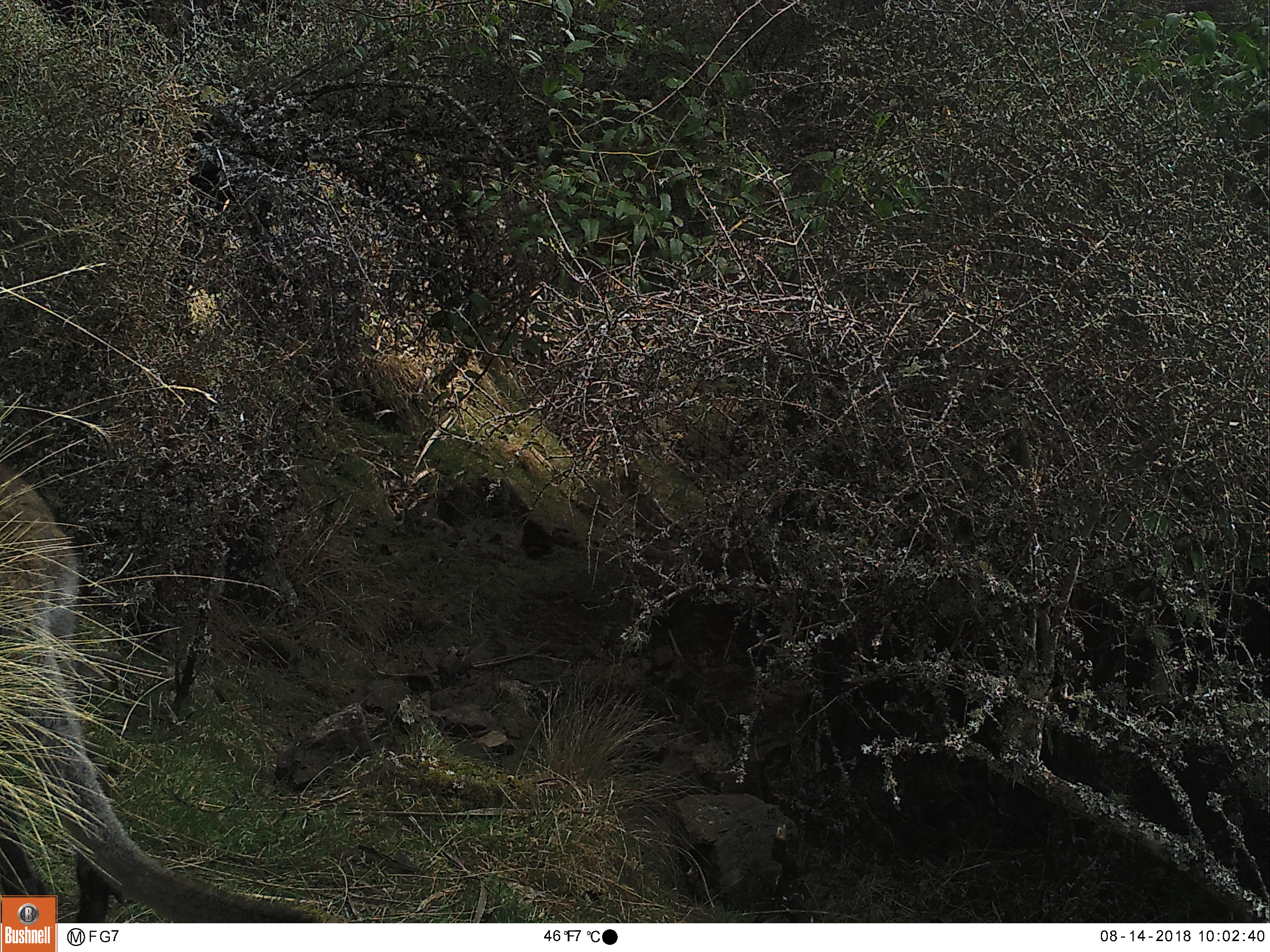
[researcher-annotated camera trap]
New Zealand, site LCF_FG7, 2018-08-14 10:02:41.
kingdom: Animalia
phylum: Chordata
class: Mammalia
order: Diprotodontia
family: Macropodidae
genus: Notamacropus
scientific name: Notamacropus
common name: wallaby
Wallaby (Notamacropus).